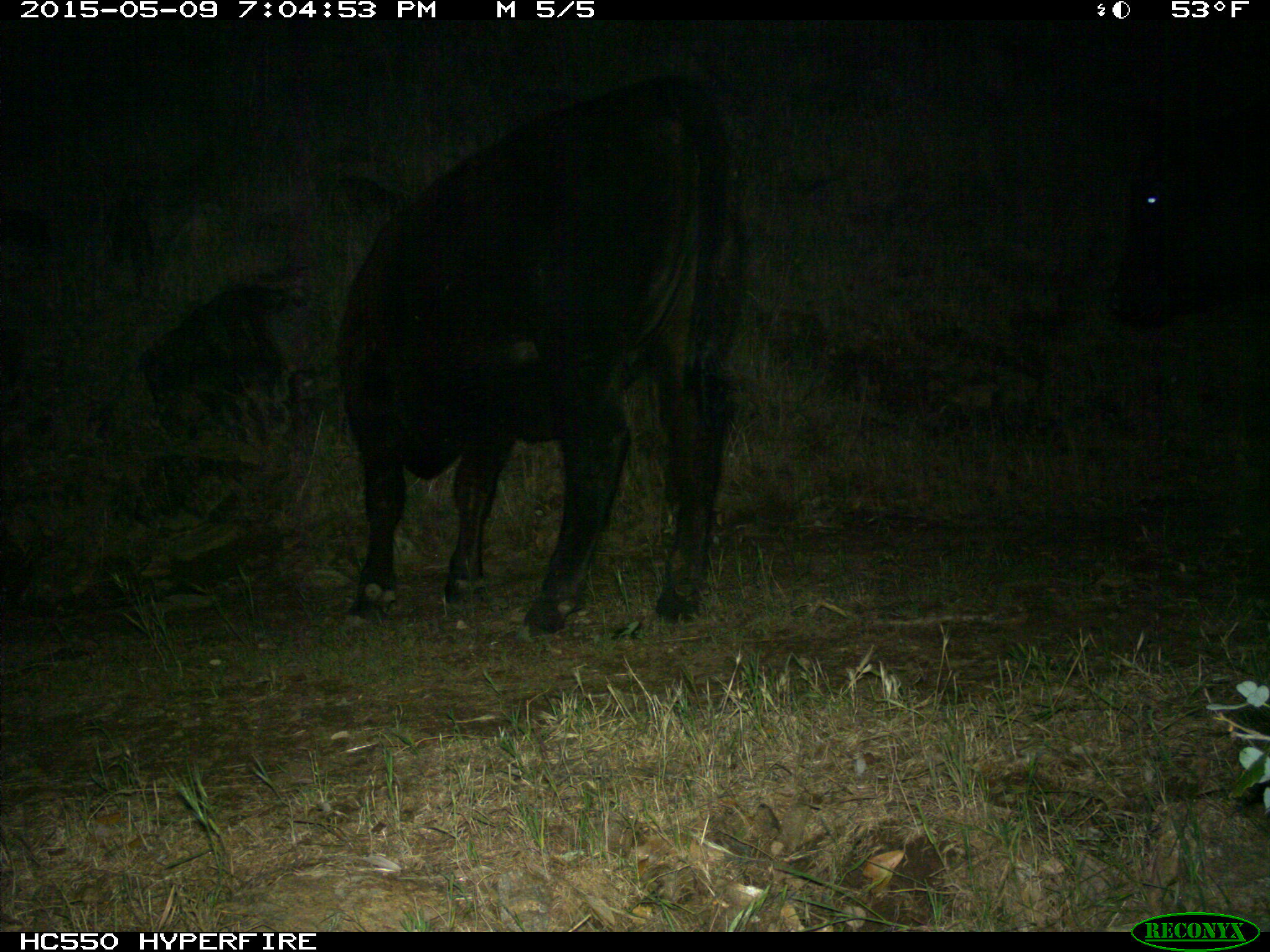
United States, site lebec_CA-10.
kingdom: Animalia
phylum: Chordata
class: Mammalia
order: Artiodactyla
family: Bovidae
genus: Bos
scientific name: Bos taurus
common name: domestic cow